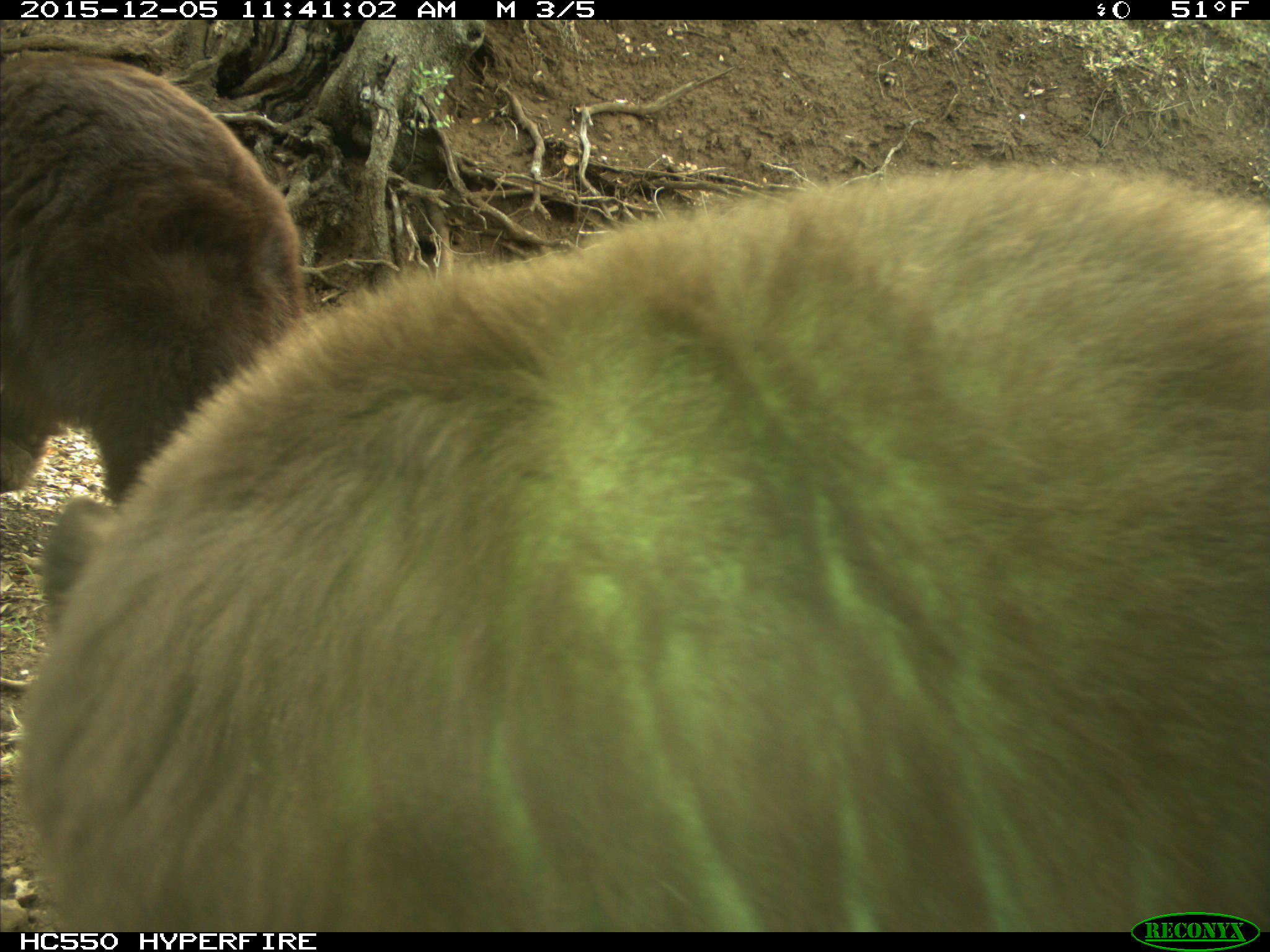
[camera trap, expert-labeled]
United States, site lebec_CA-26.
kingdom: Animalia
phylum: Chordata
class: Mammalia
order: Carnivora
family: Ursidae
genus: Ursus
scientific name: Ursus americanus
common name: american black bear